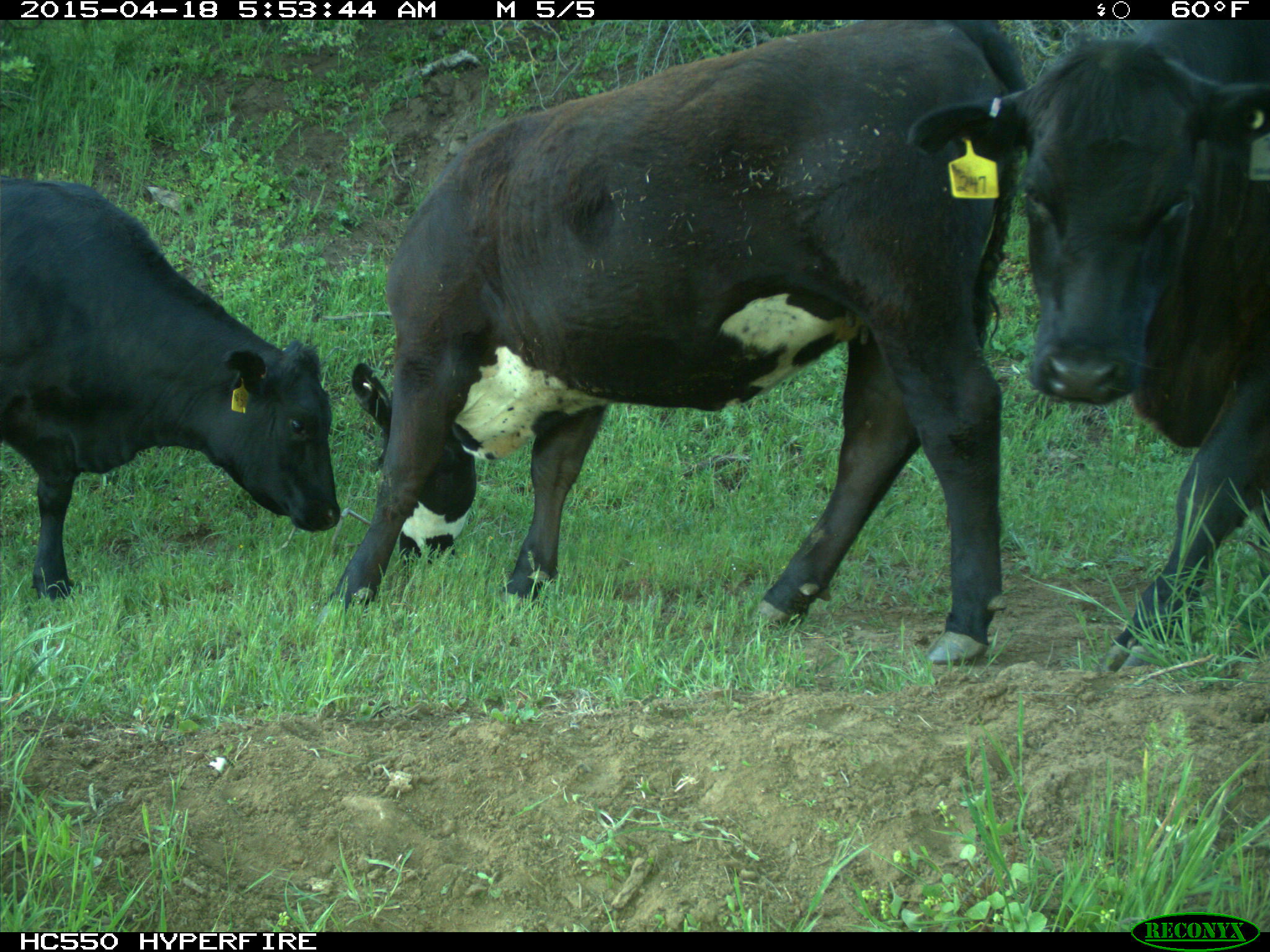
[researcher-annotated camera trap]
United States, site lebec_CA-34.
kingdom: Animalia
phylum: Chordata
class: Mammalia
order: Artiodactyla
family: Bovidae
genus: Bos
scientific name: Bos taurus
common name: domestic cow